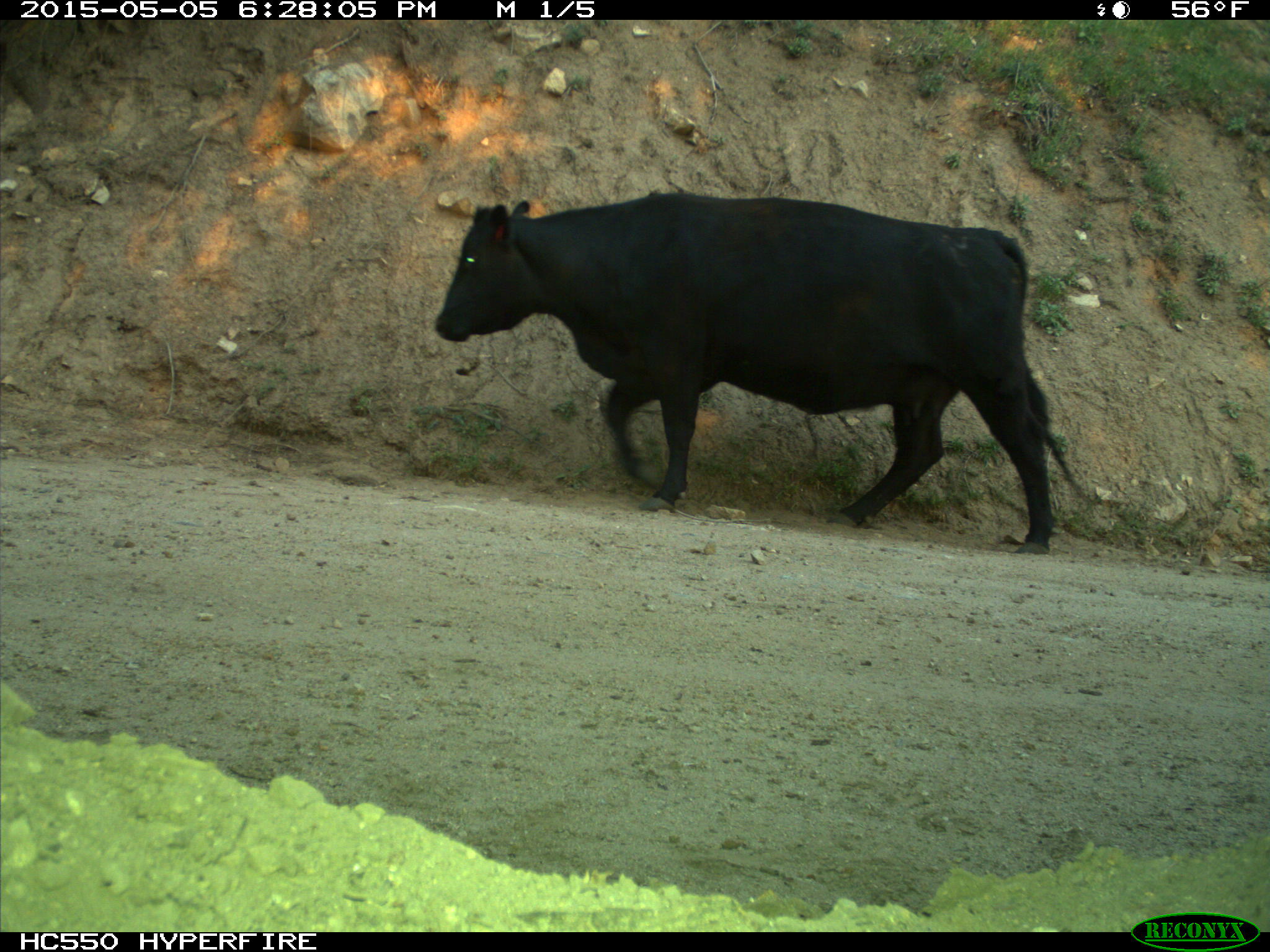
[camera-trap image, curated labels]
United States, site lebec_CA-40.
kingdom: Animalia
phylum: Chordata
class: Mammalia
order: Artiodactyla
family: Bovidae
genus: Bos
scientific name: Bos taurus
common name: domestic cow